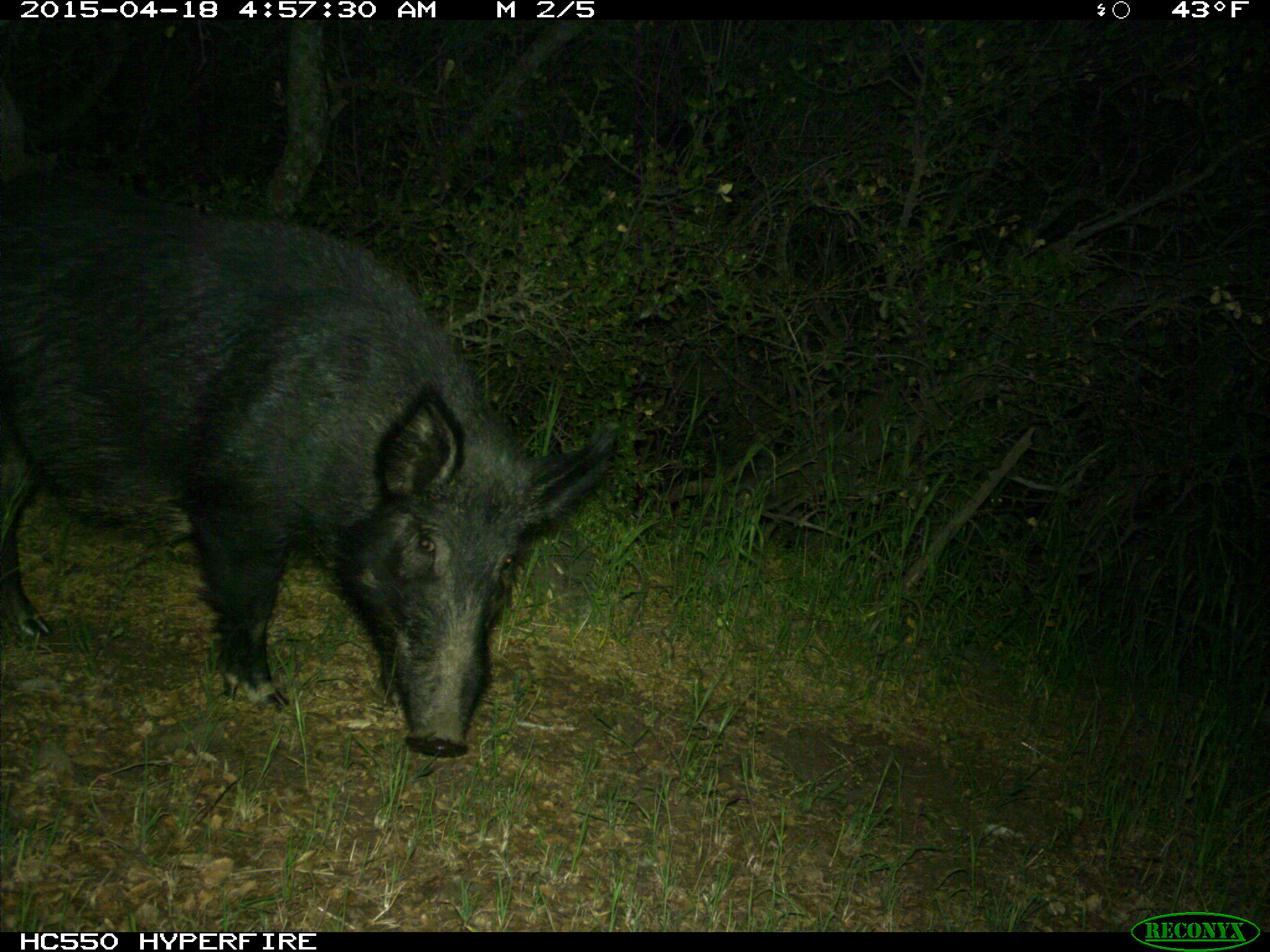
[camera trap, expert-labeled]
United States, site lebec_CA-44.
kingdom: Animalia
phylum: Chordata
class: Mammalia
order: Artiodactyla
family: Suidae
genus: Sus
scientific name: Sus scrofa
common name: wild boar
Sus scrofa (wild boar).